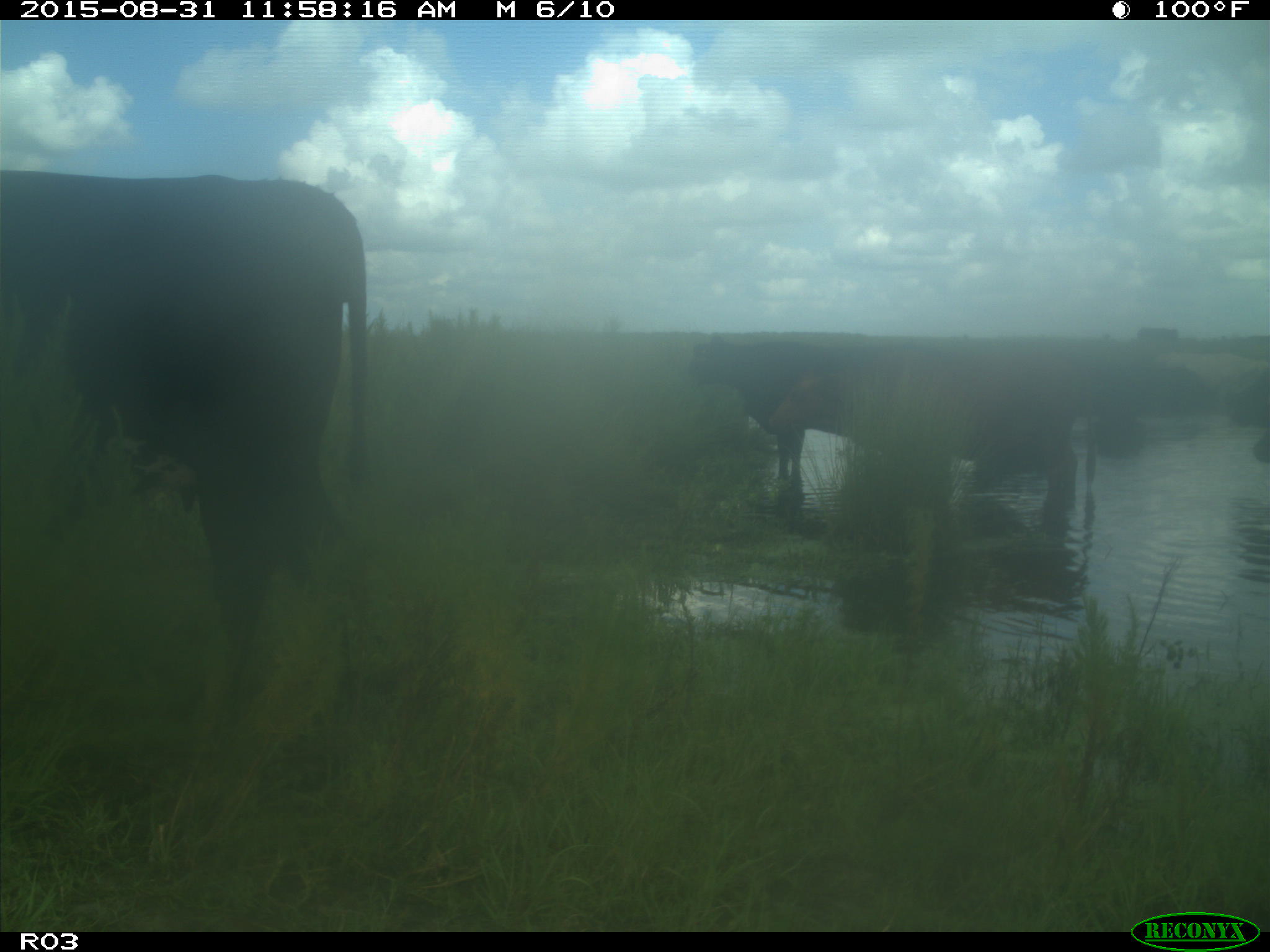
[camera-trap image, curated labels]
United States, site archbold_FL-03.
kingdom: Animalia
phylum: Chordata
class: Mammalia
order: Artiodactyla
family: Bovidae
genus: Bos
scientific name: Bos taurus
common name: domestic cow